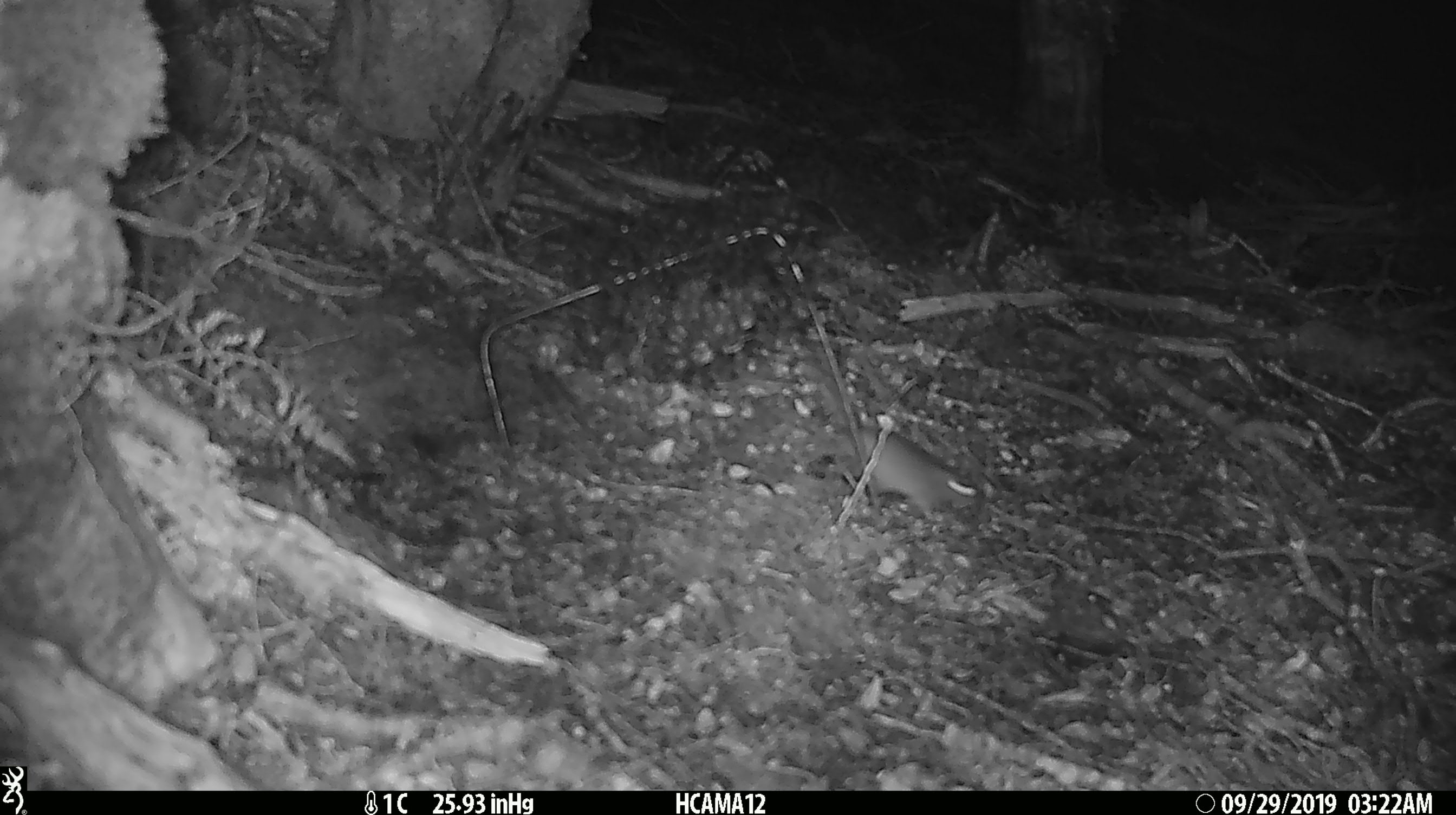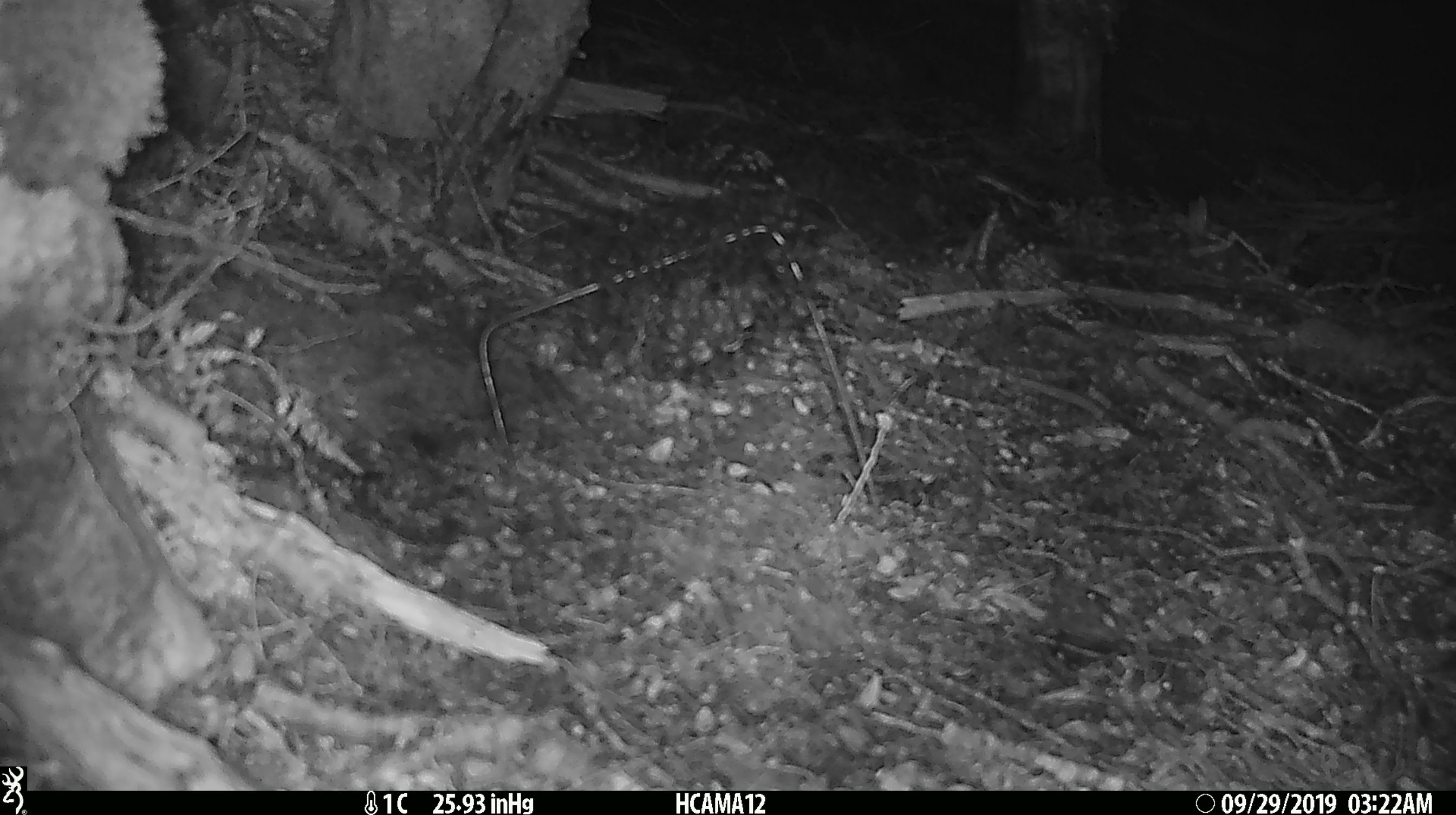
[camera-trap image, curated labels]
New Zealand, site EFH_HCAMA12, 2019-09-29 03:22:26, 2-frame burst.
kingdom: Animalia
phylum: Chordata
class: Mammalia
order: Rodentia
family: Muridae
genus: Mus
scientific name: Mus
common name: mouse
Mouse (Mus).